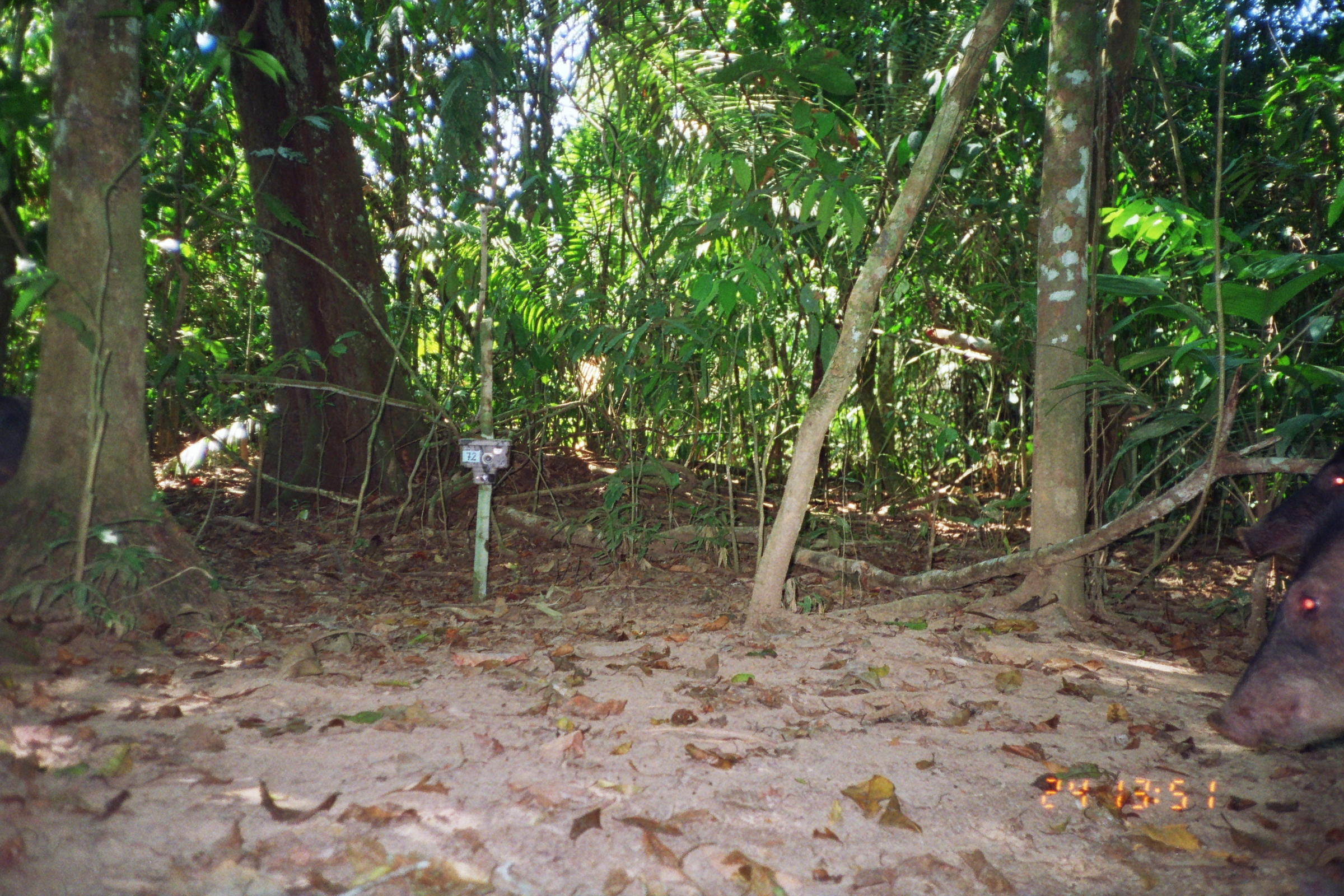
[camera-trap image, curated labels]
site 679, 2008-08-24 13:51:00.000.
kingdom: Animalia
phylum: Chordata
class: Mammalia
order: Artiodactyla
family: Tayassuidae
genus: Tayassu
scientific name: Tayassu pecari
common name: white-lipped peccary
Tayassu pecari (white-lipped peccary).